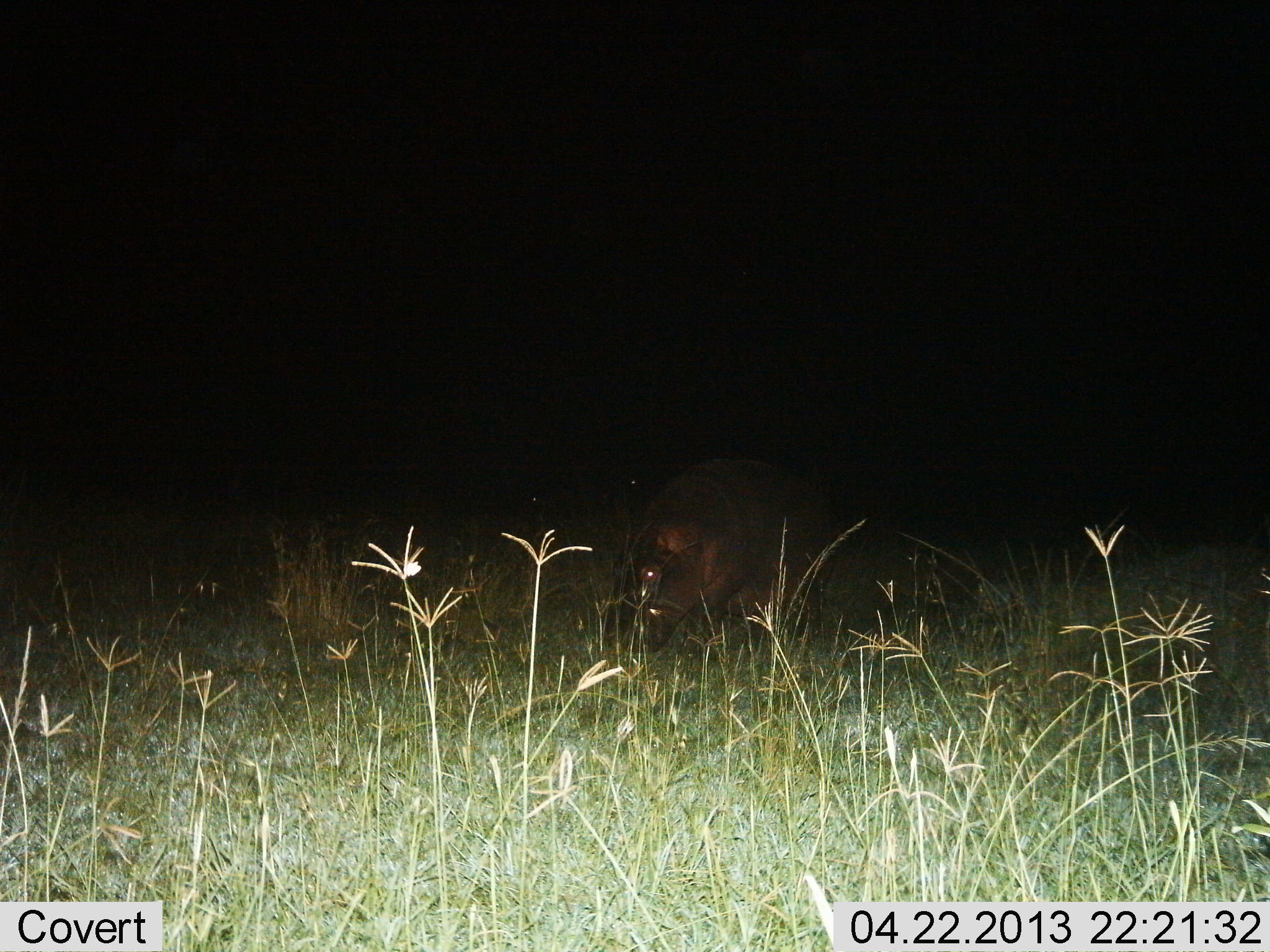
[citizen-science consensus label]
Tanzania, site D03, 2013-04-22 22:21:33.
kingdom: Animalia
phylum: Chordata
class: Mammalia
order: Artiodactyla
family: Hippopotamidae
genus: Hippopotamus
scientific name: Hippopotamus amphibius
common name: hippopotamus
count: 1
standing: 60%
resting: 10%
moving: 10%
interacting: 0%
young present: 0%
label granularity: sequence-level